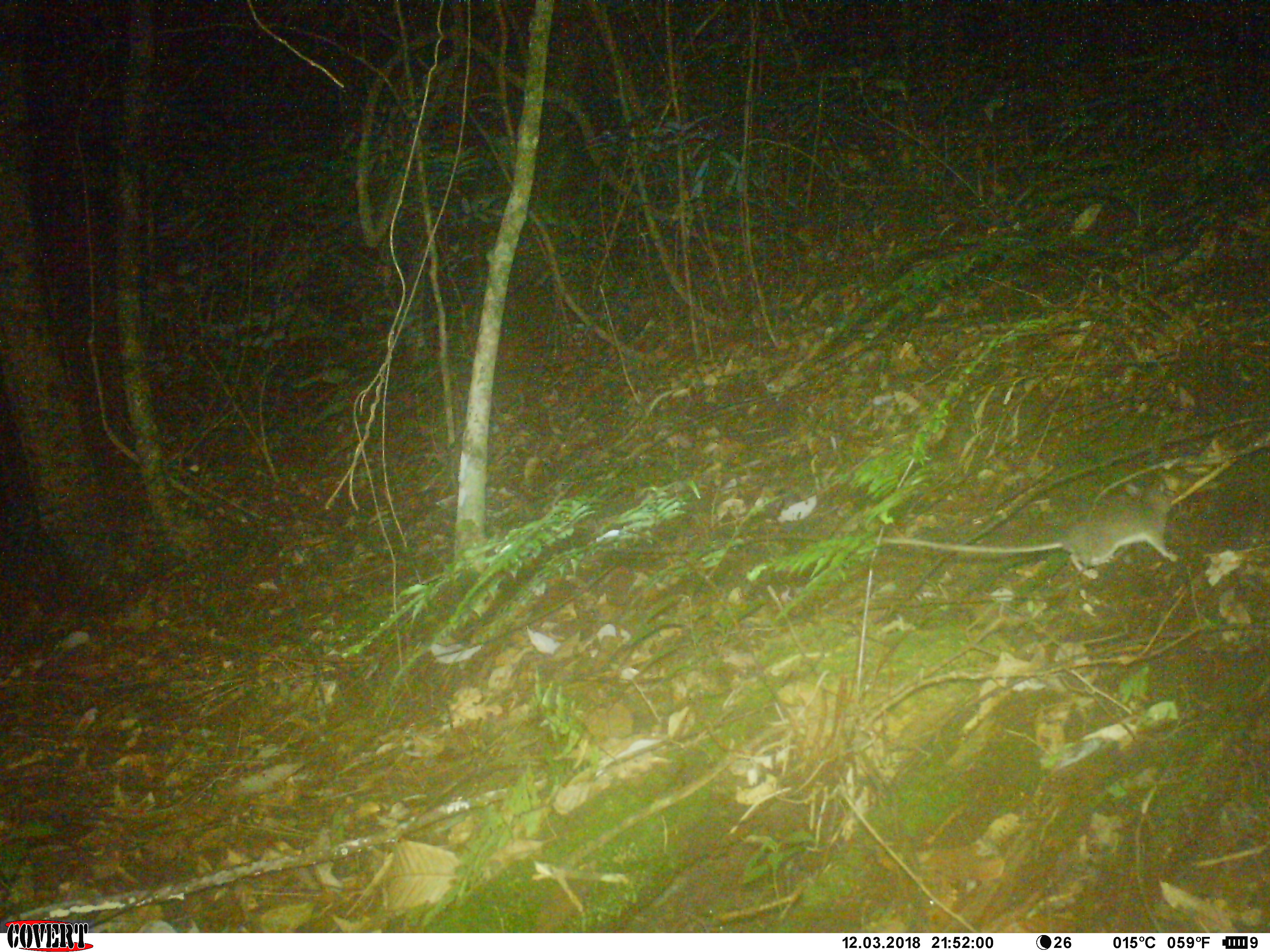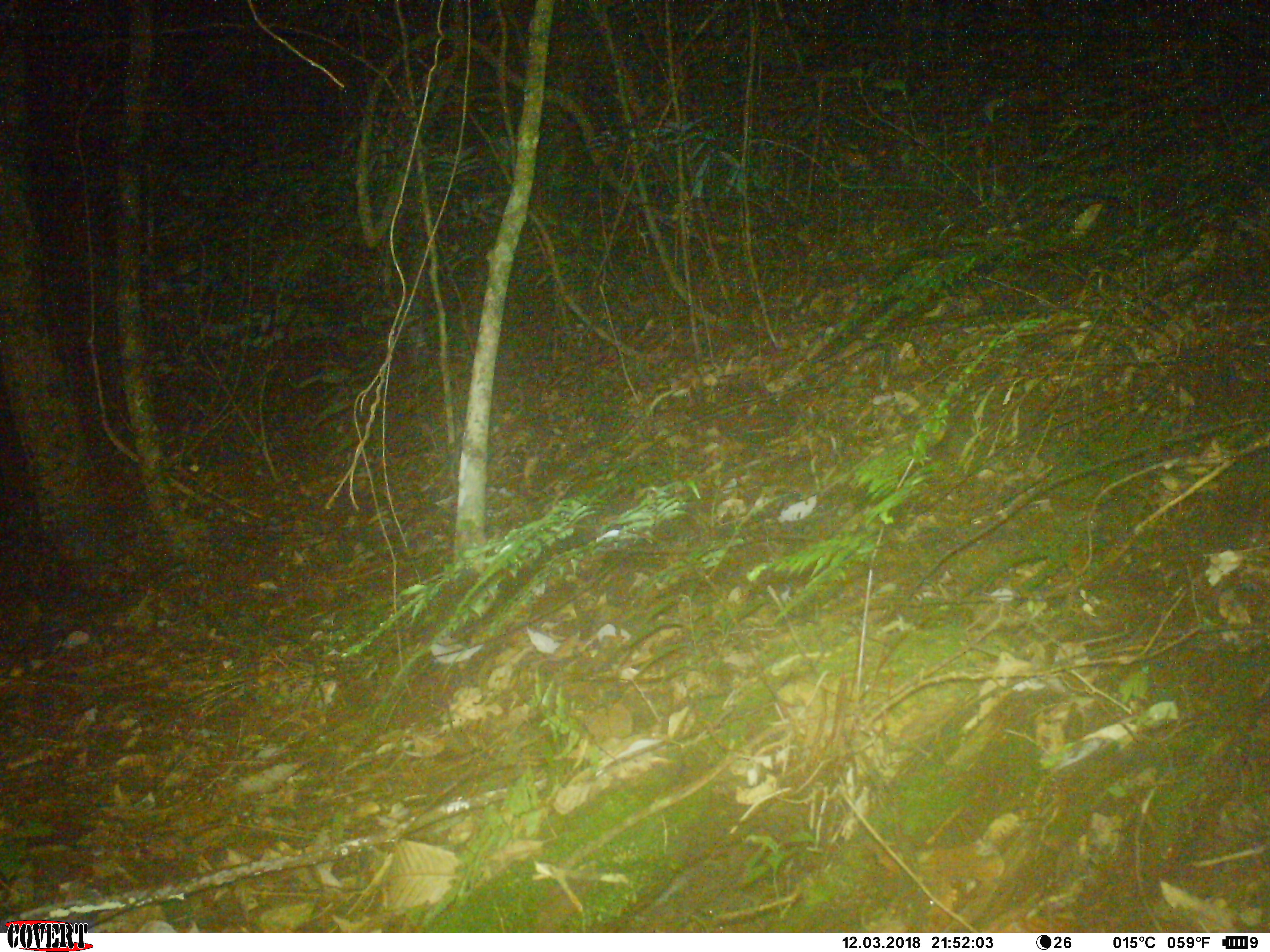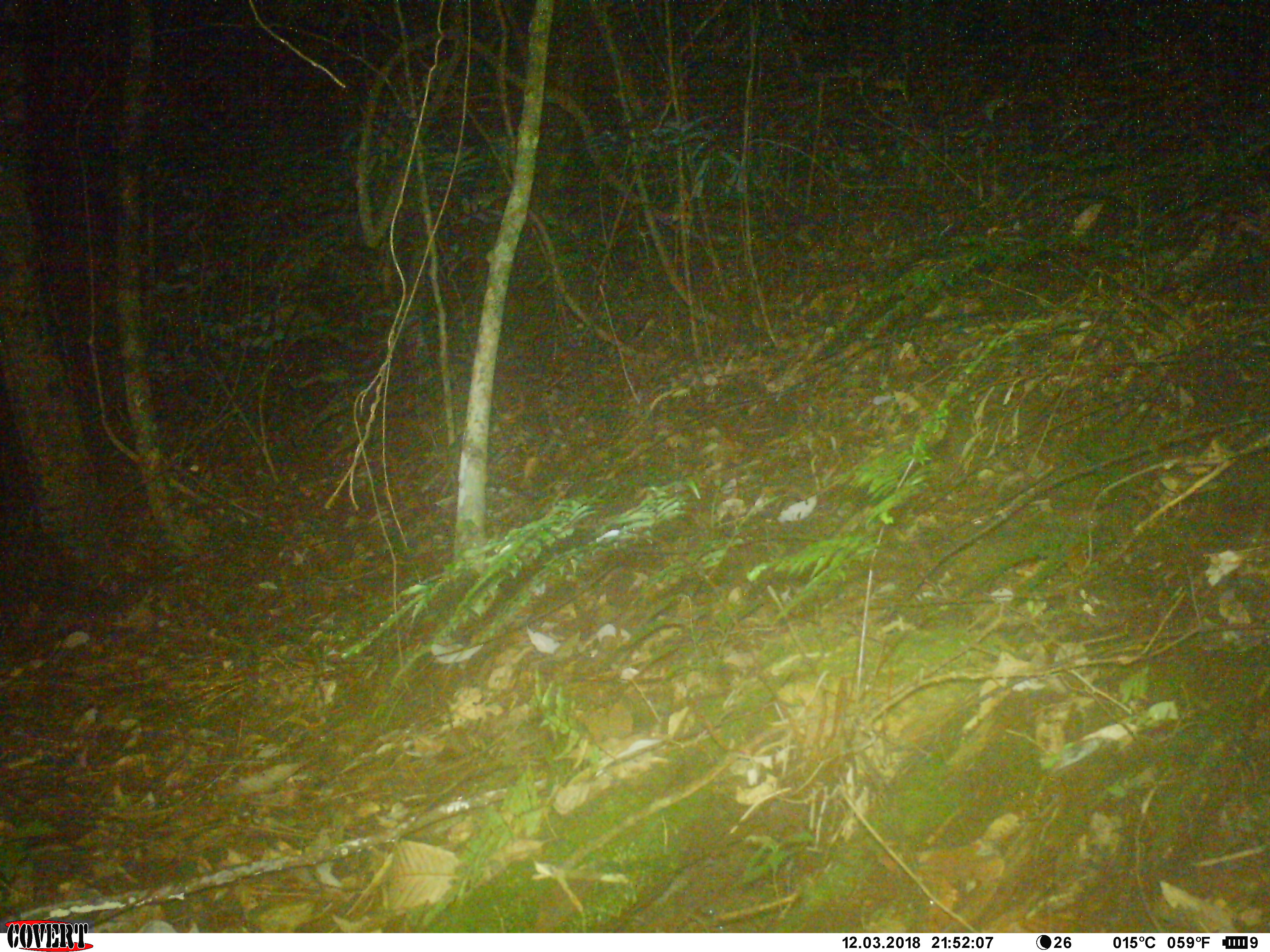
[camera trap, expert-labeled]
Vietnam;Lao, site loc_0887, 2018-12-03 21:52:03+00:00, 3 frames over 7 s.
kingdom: Animalia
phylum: Chordata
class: Mammalia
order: Rodentia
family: Muridae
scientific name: Muridae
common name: old-world mice and rats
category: unidentified murid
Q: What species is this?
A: Unidentified murid (old-world mice and rats) (Muridae).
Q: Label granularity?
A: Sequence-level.